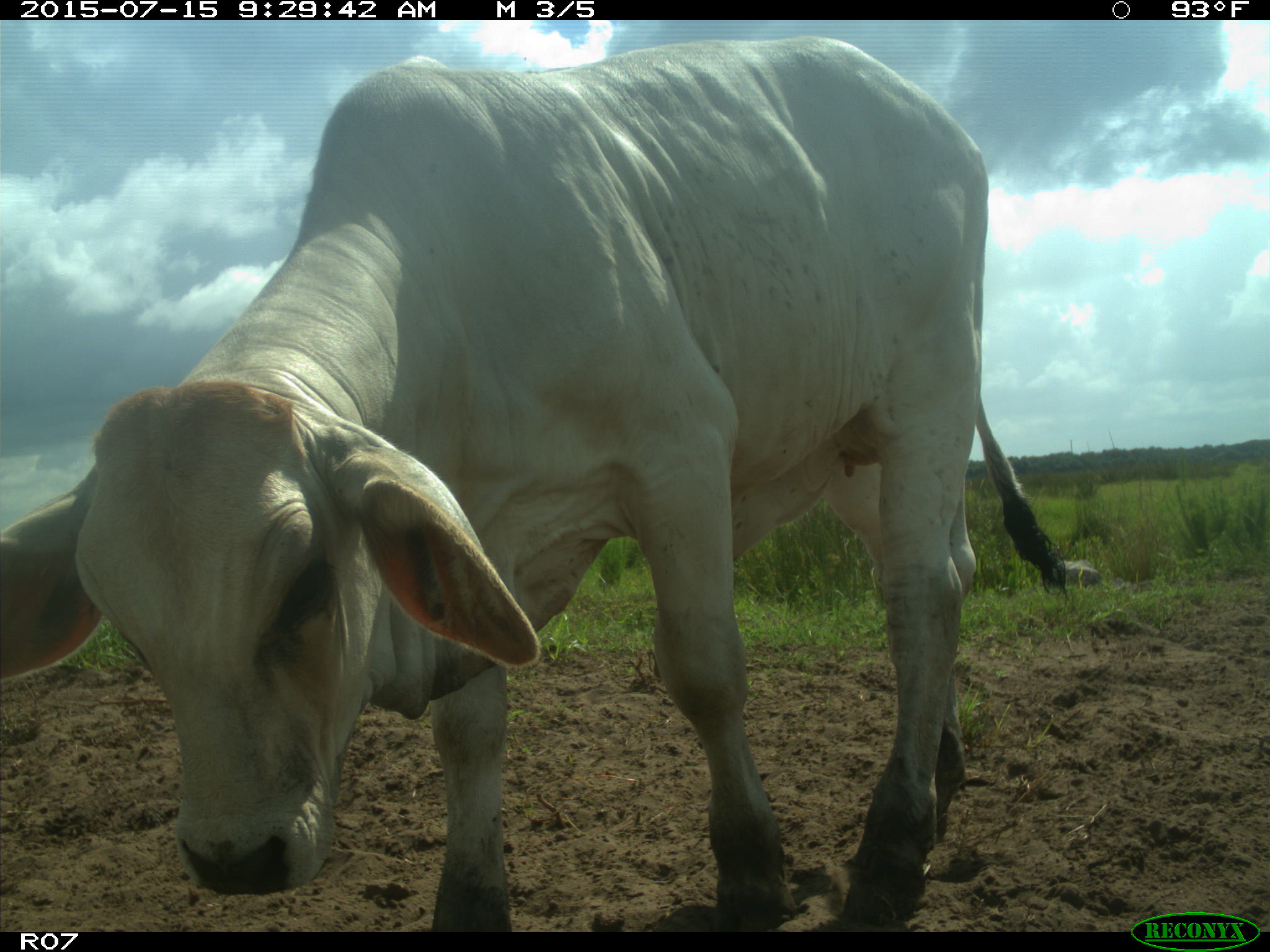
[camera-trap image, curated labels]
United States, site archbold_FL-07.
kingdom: Animalia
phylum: Chordata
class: Mammalia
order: Artiodactyla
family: Bovidae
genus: Bos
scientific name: Bos taurus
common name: domestic cow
Bos taurus (domestic cow).